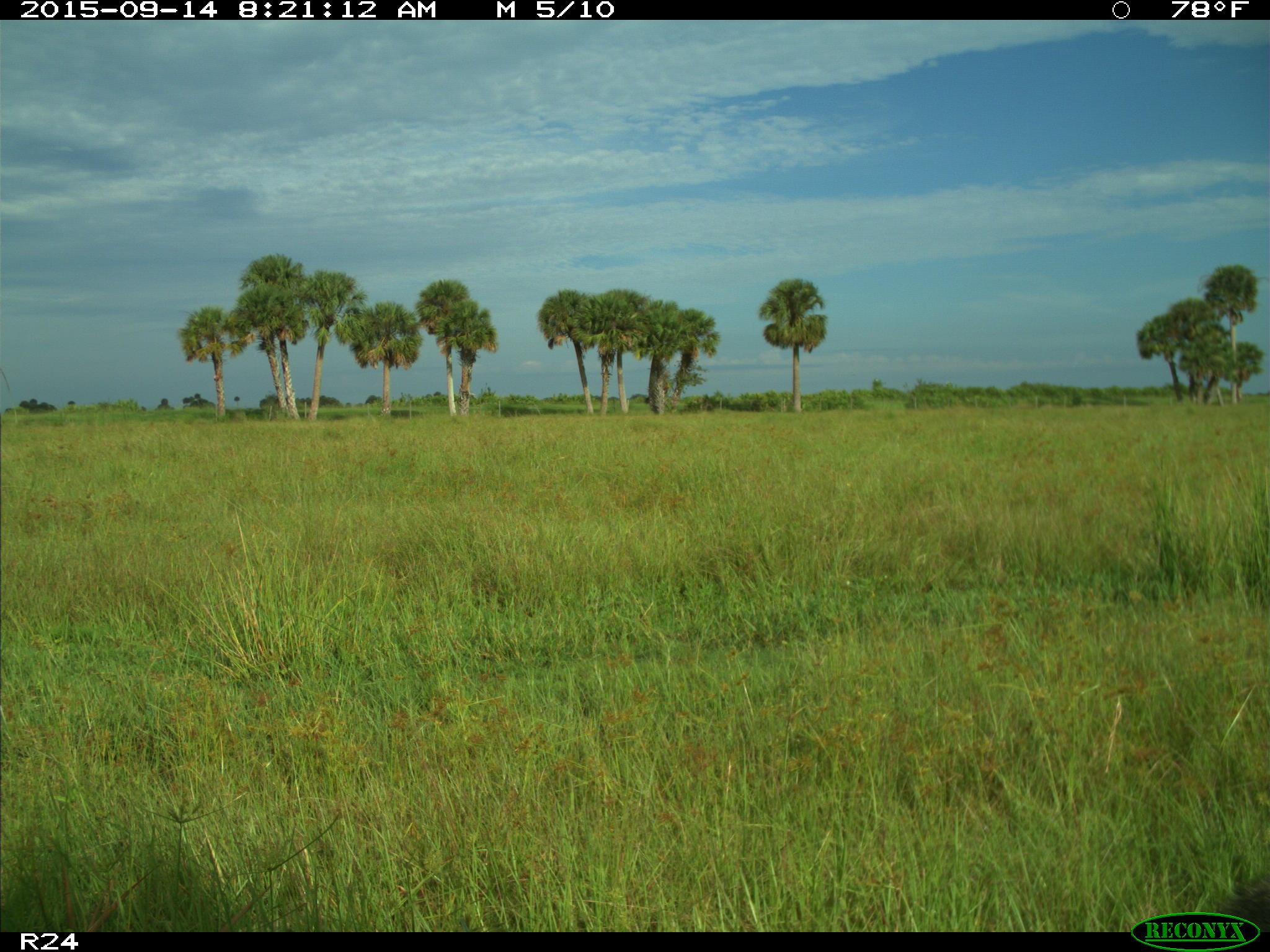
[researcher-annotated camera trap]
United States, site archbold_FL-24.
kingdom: Animalia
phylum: Chordata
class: Mammalia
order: Carnivora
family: Procyonidae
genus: Procyon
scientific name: Procyon lotor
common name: common raccoon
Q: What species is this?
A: Procyon lotor (common raccoon).